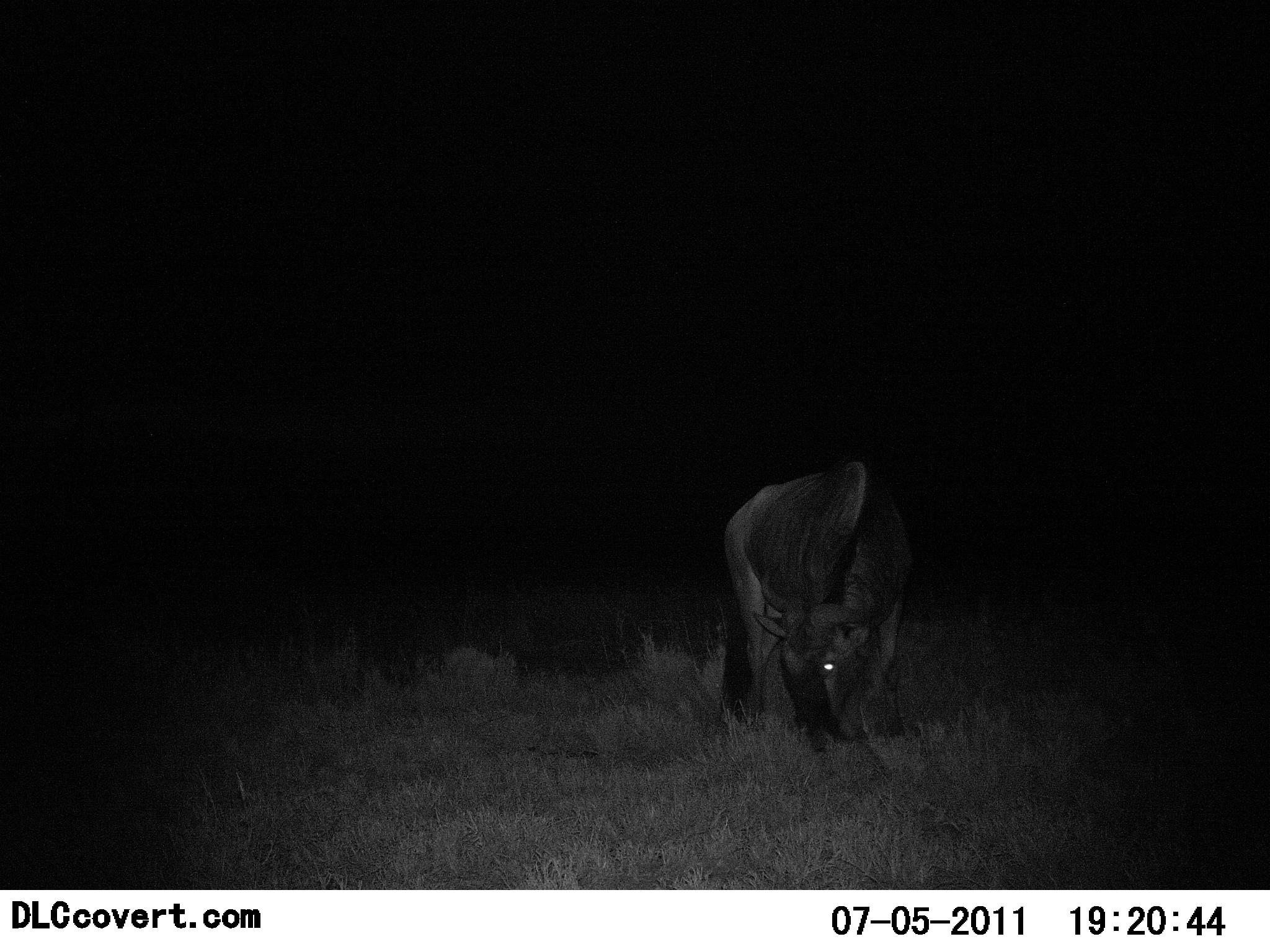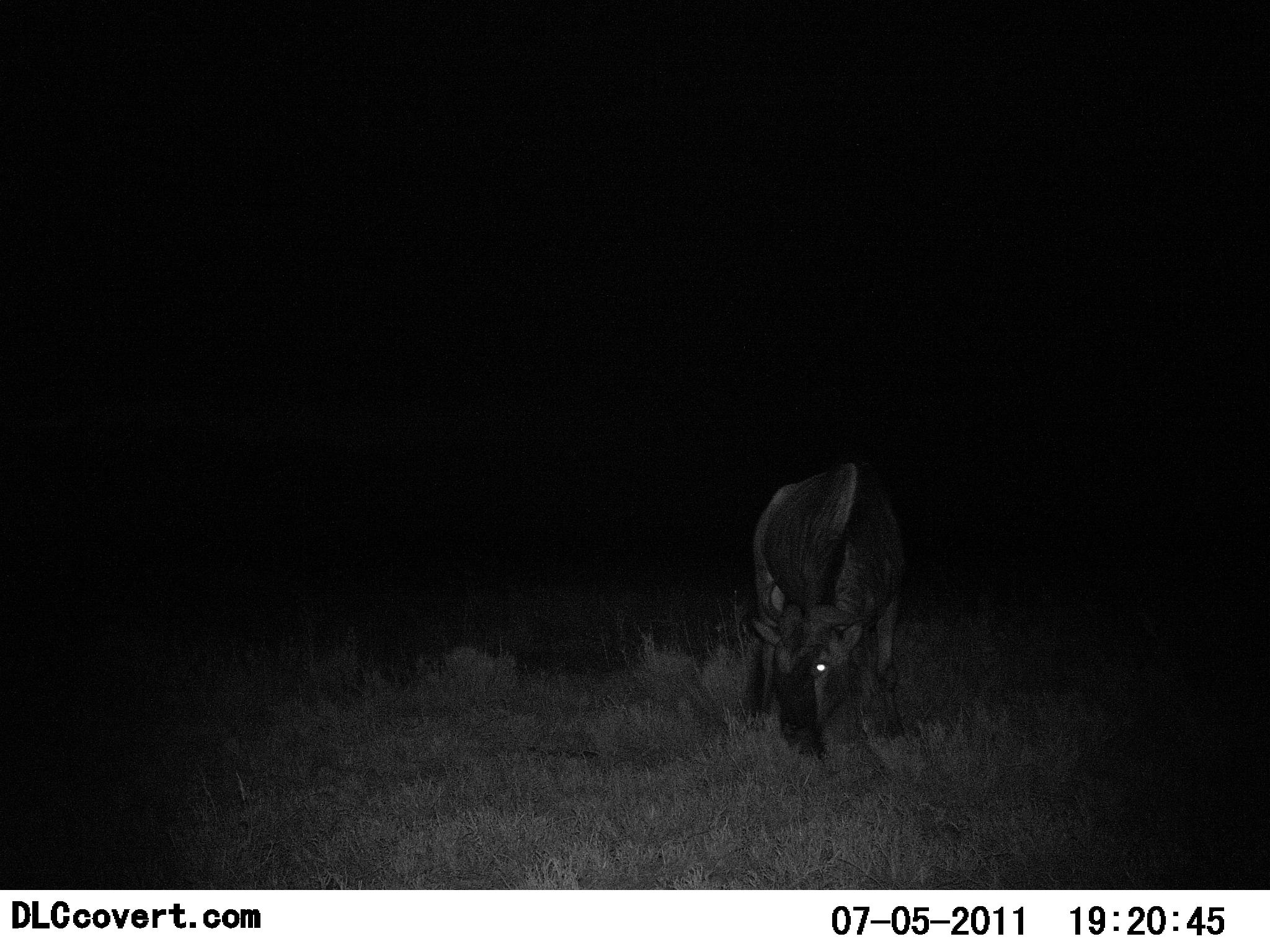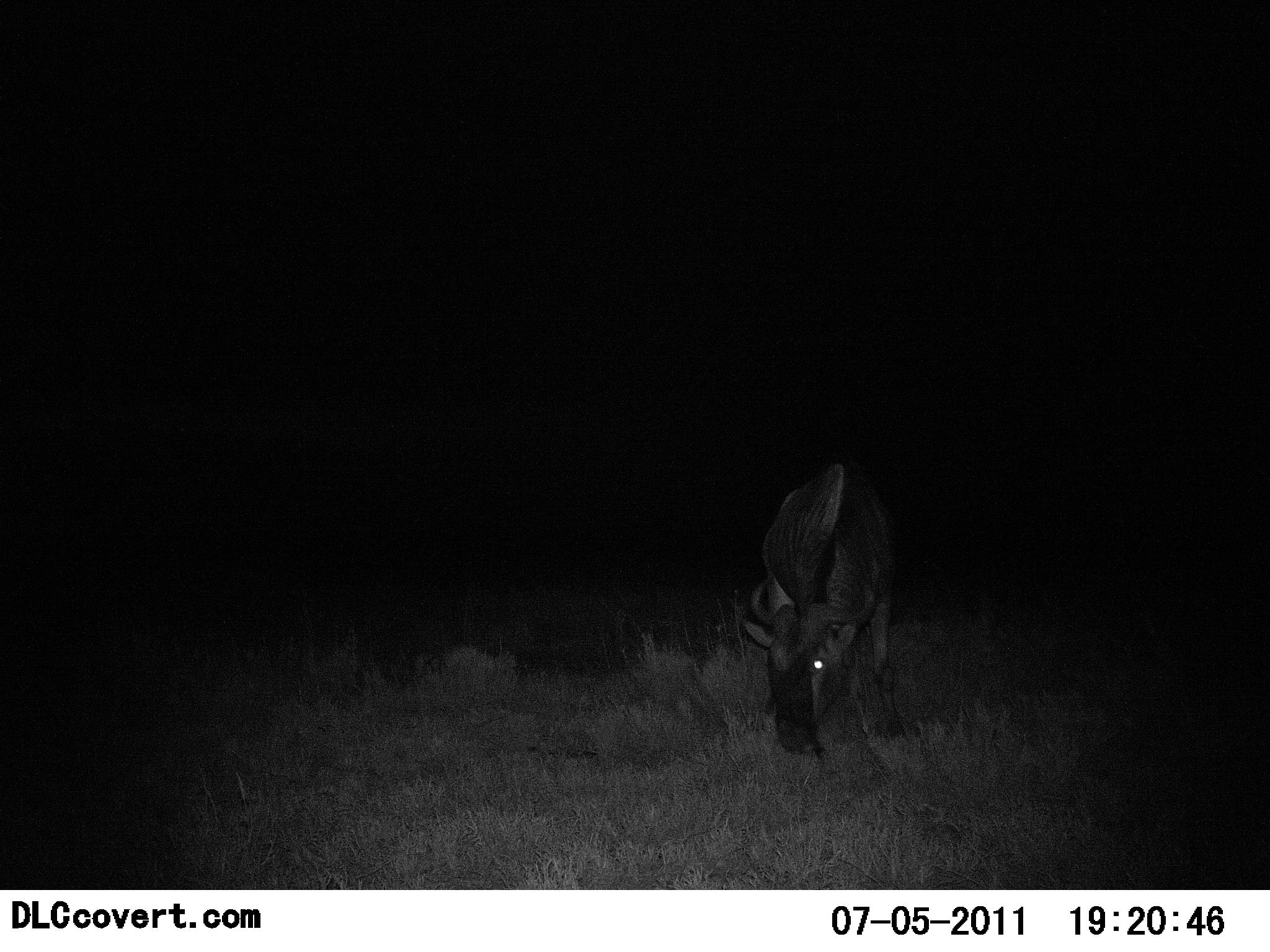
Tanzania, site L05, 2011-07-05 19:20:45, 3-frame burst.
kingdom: Animalia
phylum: Chordata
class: Mammalia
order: Artiodactyla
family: Bovidae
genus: Connochaetes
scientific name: Connochaetes taurinus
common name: blue wildebeest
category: wildebeest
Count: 1.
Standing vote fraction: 45%.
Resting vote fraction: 0%.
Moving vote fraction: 0%.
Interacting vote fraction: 0%.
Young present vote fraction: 0%.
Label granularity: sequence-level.